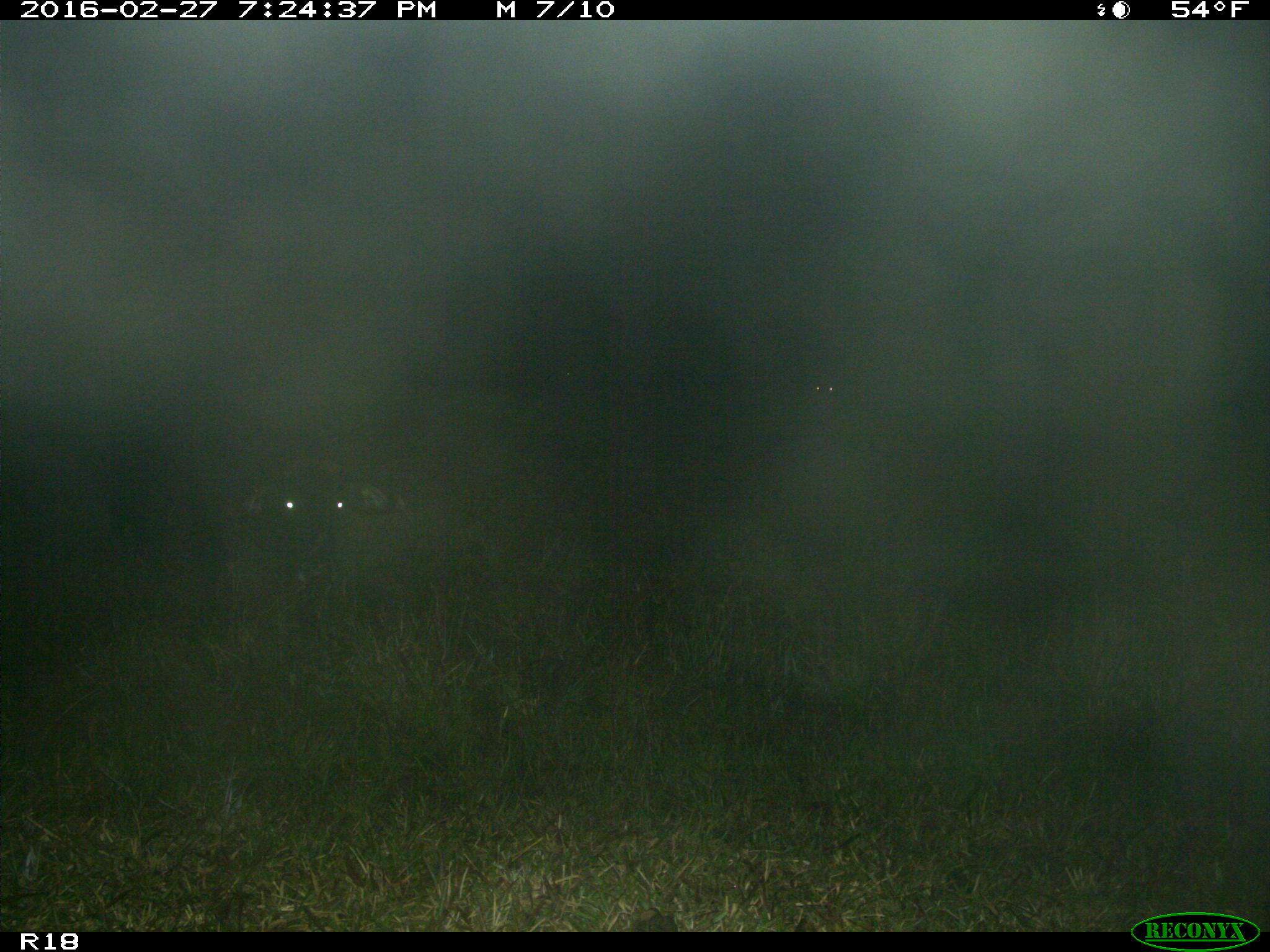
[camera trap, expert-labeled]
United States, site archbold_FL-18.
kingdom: Animalia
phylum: Chordata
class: Mammalia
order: Artiodactyla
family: Bovidae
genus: Bos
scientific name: Bos taurus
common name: domestic cow